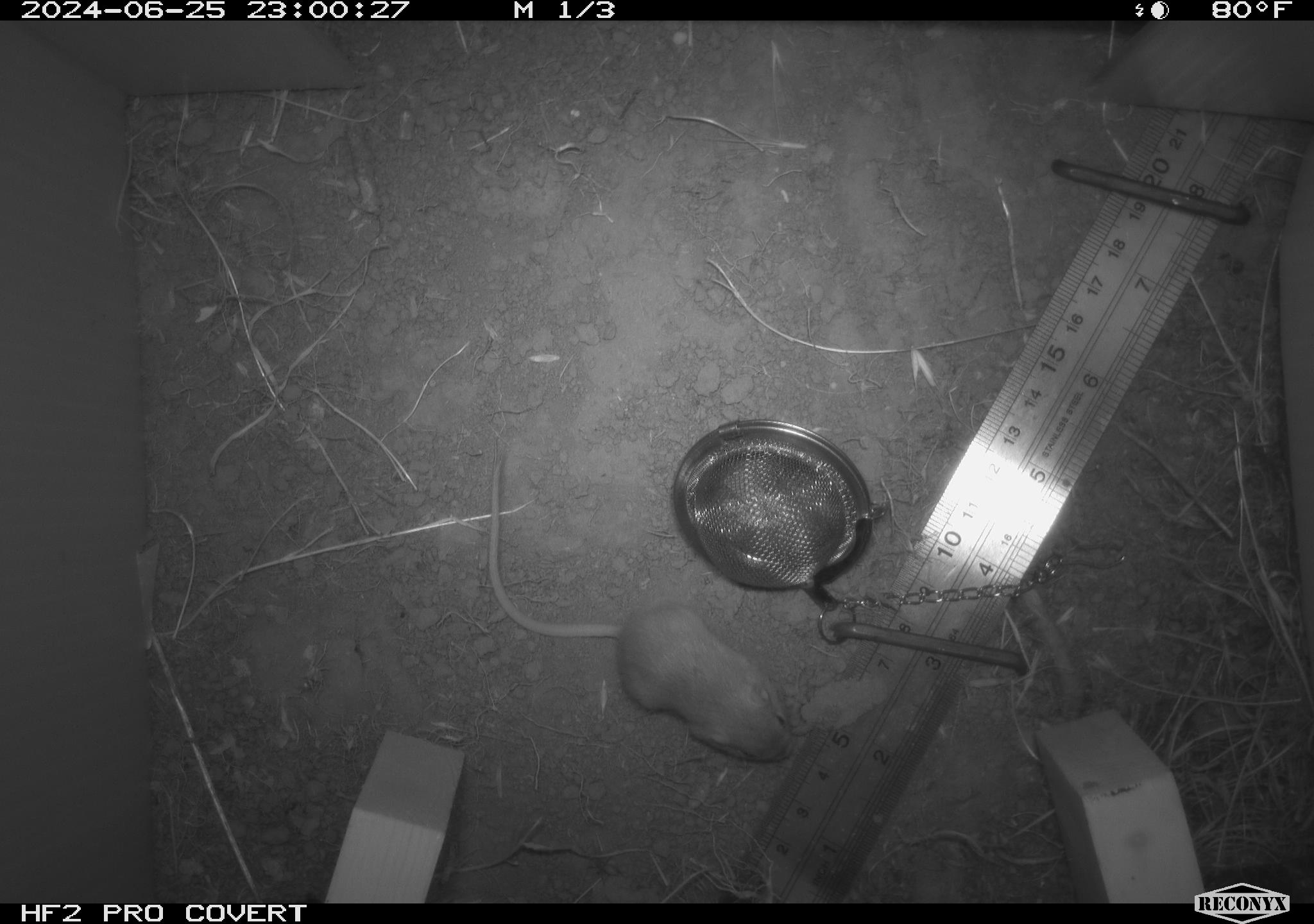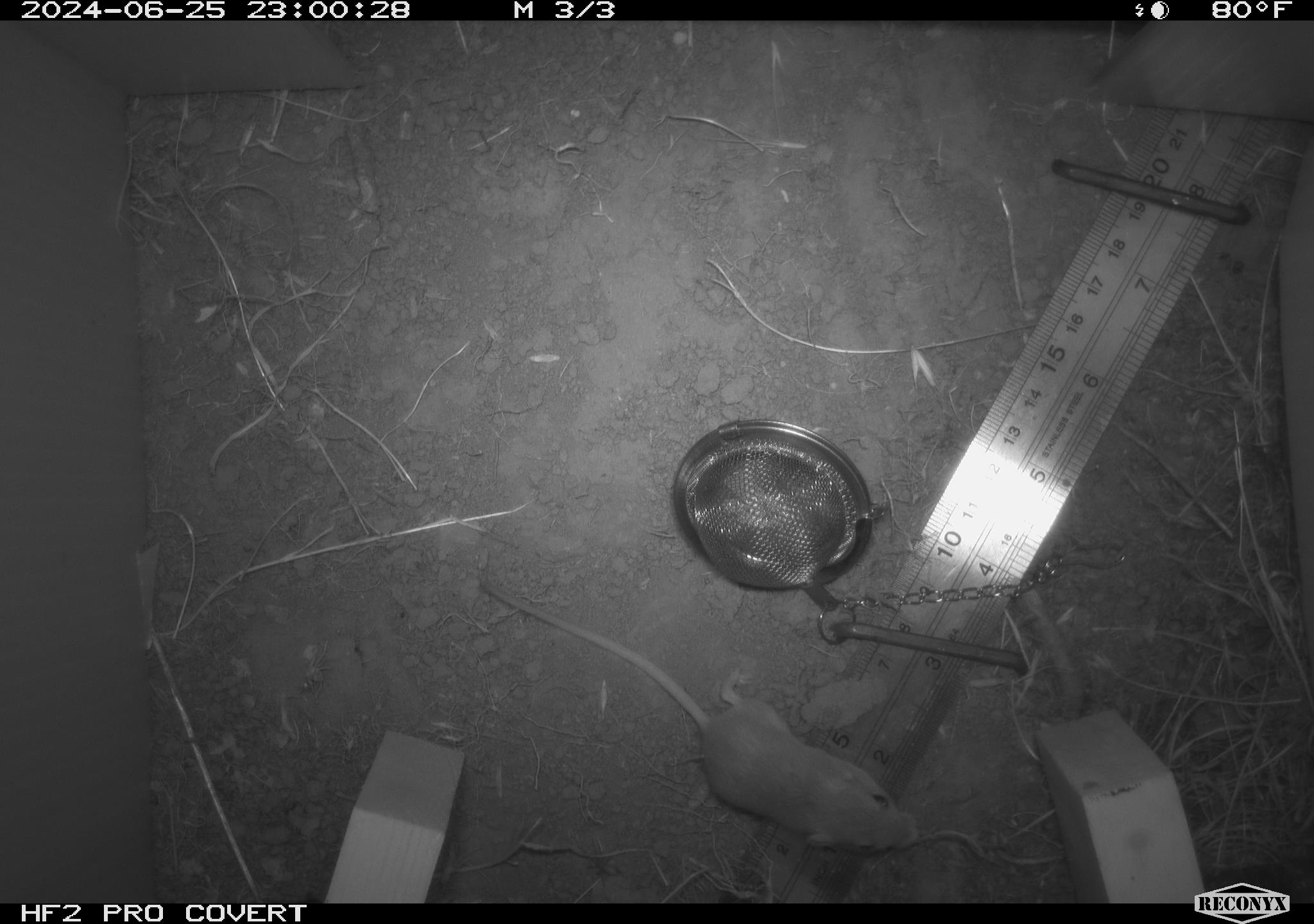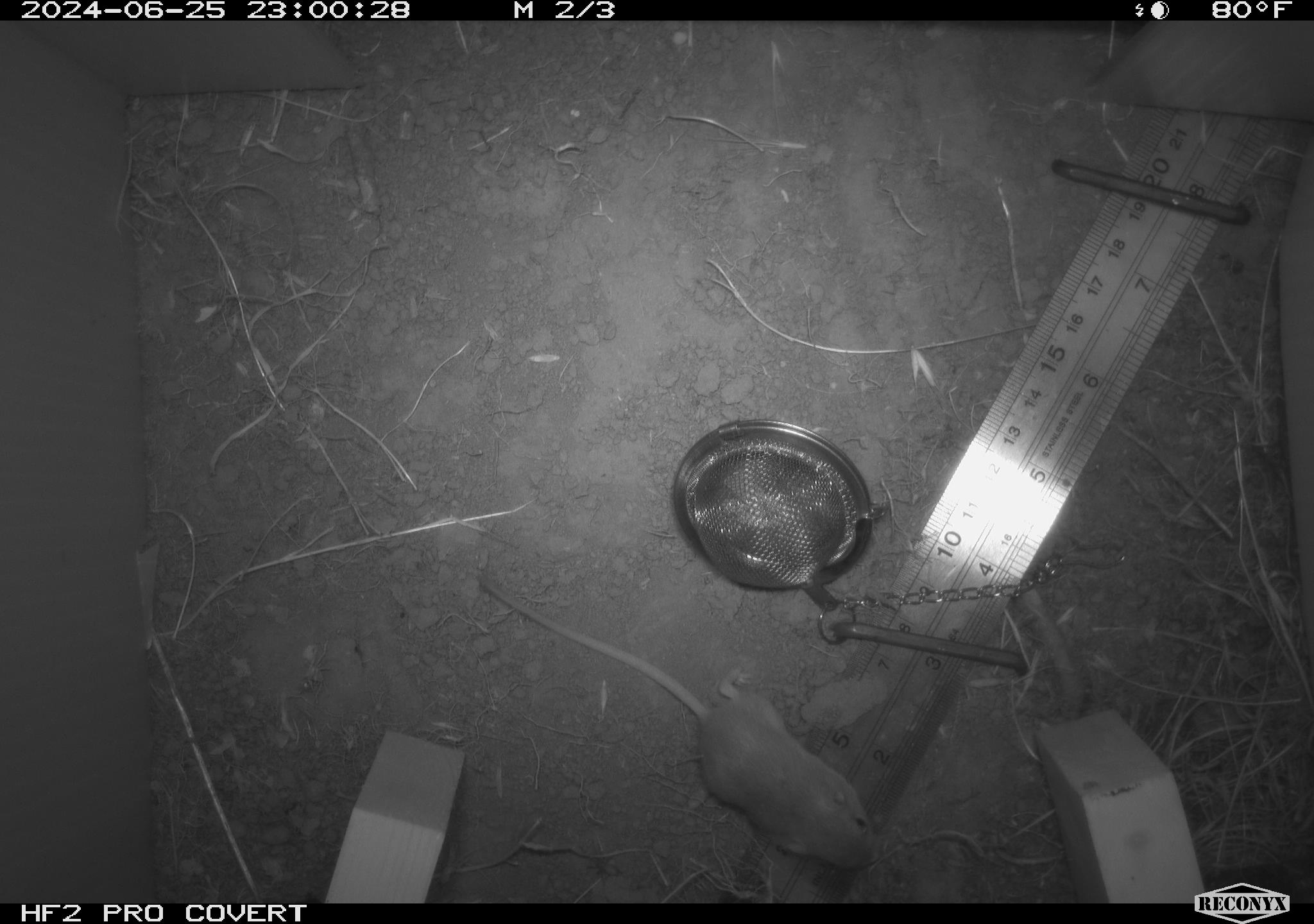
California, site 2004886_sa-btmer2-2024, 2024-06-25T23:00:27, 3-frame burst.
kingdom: Animalia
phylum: Chordata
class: Mammalia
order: Rodentia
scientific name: Rodentia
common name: mouse species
Mouse species (Rodentia).